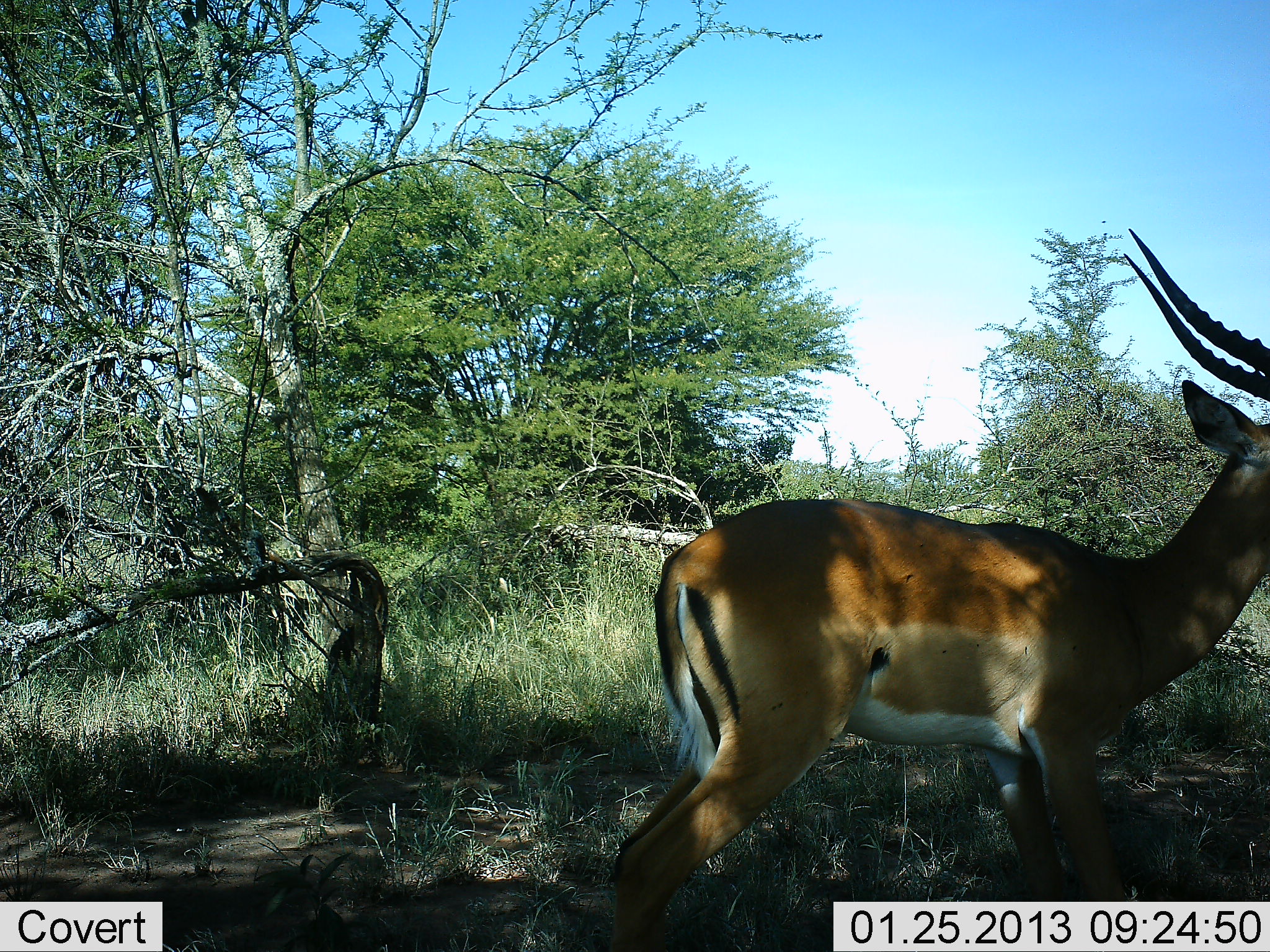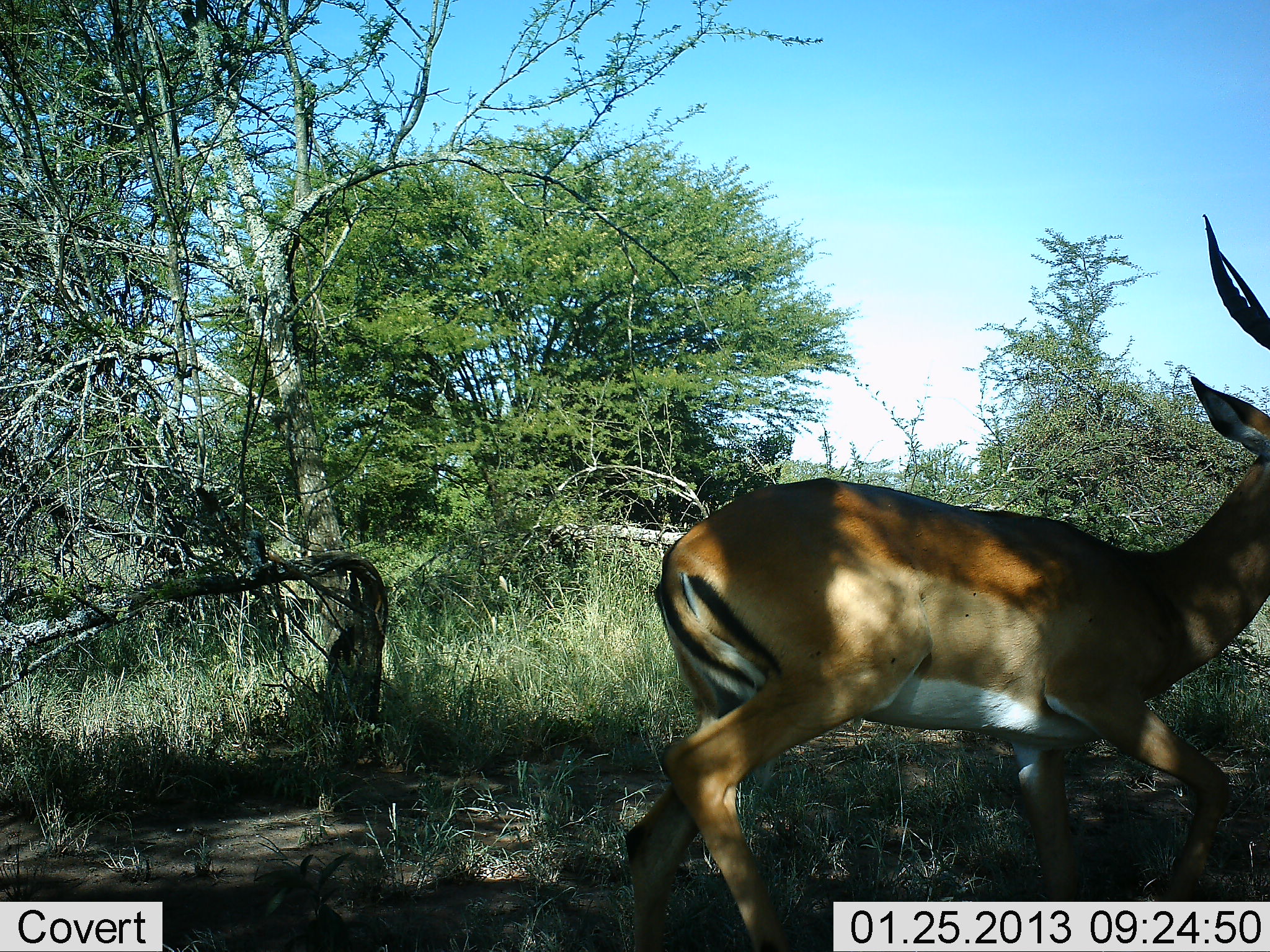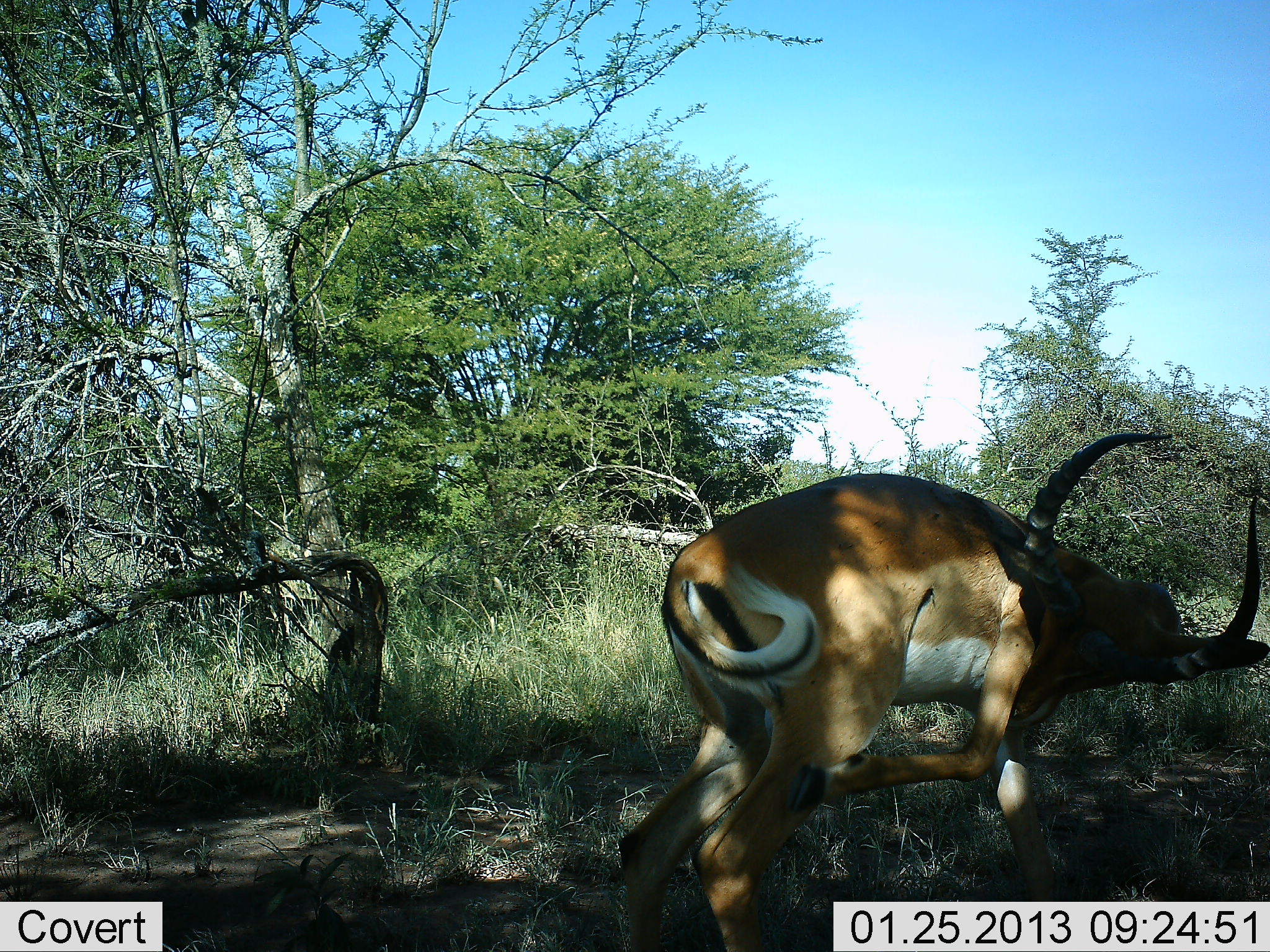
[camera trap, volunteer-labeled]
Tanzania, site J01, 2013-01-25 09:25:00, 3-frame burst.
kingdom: Animalia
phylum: Chordata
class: Mammalia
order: Artiodactyla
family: Bovidae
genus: Aepyceros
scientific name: Aepyceros melampus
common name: impala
Impala (Aepyceros melampus), count 1. Behavior (volunteer vote fractions): standing 69%, resting 3%, moving 24%, interacting 10%. Young present (vote fraction): 0%. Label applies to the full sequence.